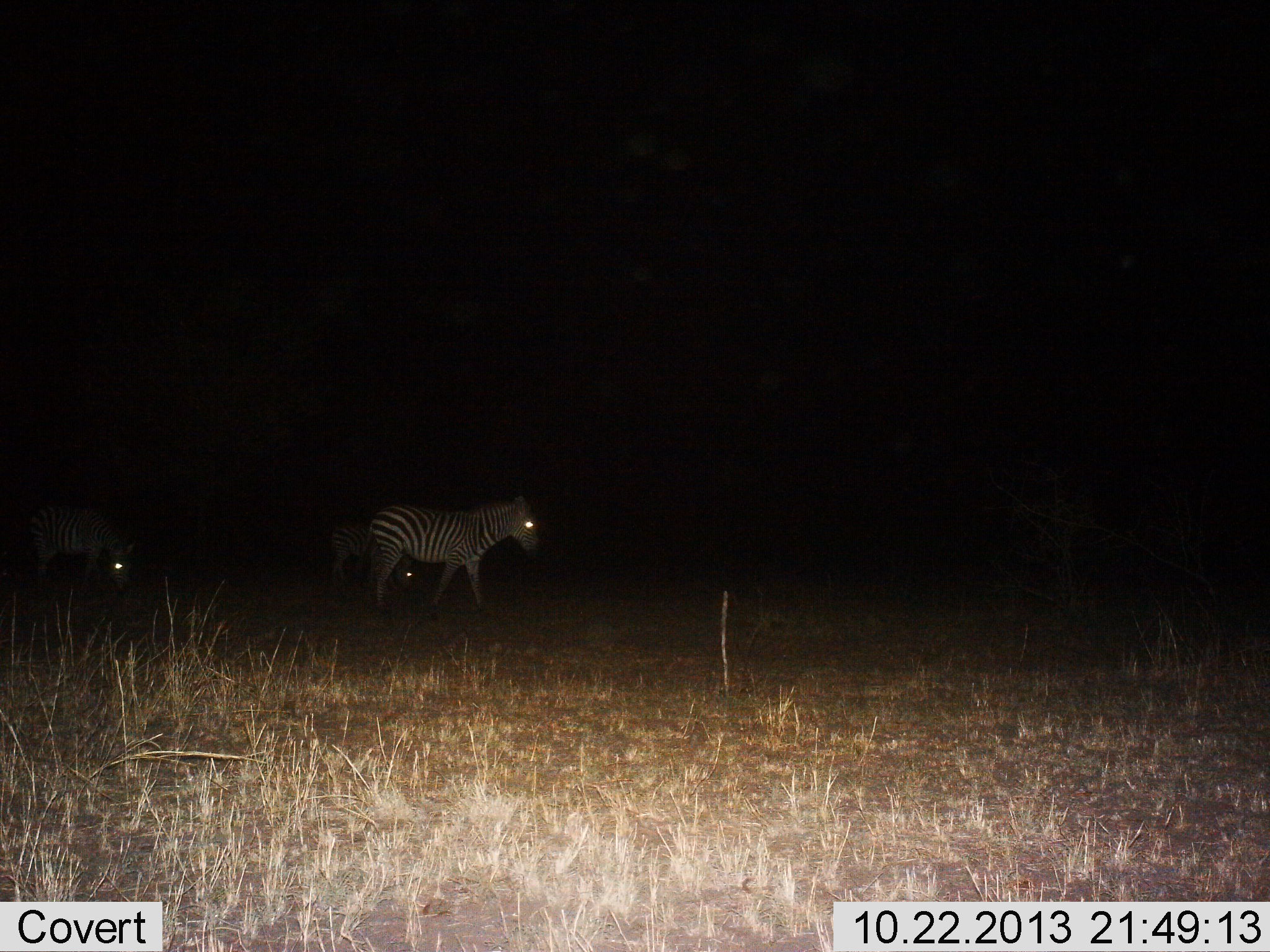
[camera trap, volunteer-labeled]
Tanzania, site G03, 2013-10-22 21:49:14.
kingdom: Animalia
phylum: Chordata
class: Mammalia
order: Perissodactyla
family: Equidae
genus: Equus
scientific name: Equus quagga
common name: plains zebra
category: zebra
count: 3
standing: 50%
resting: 0%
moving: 50%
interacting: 0%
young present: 0%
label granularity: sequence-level